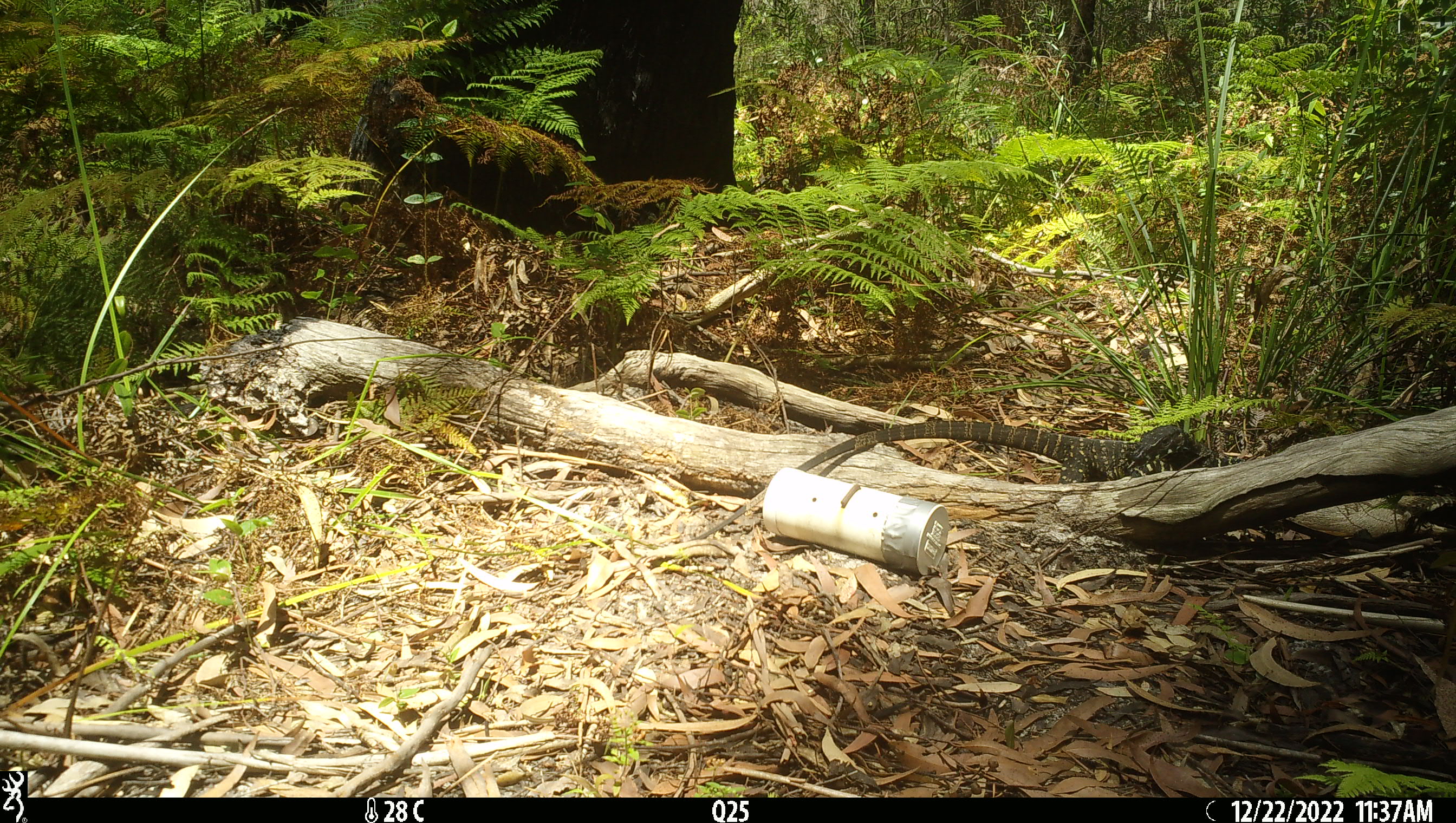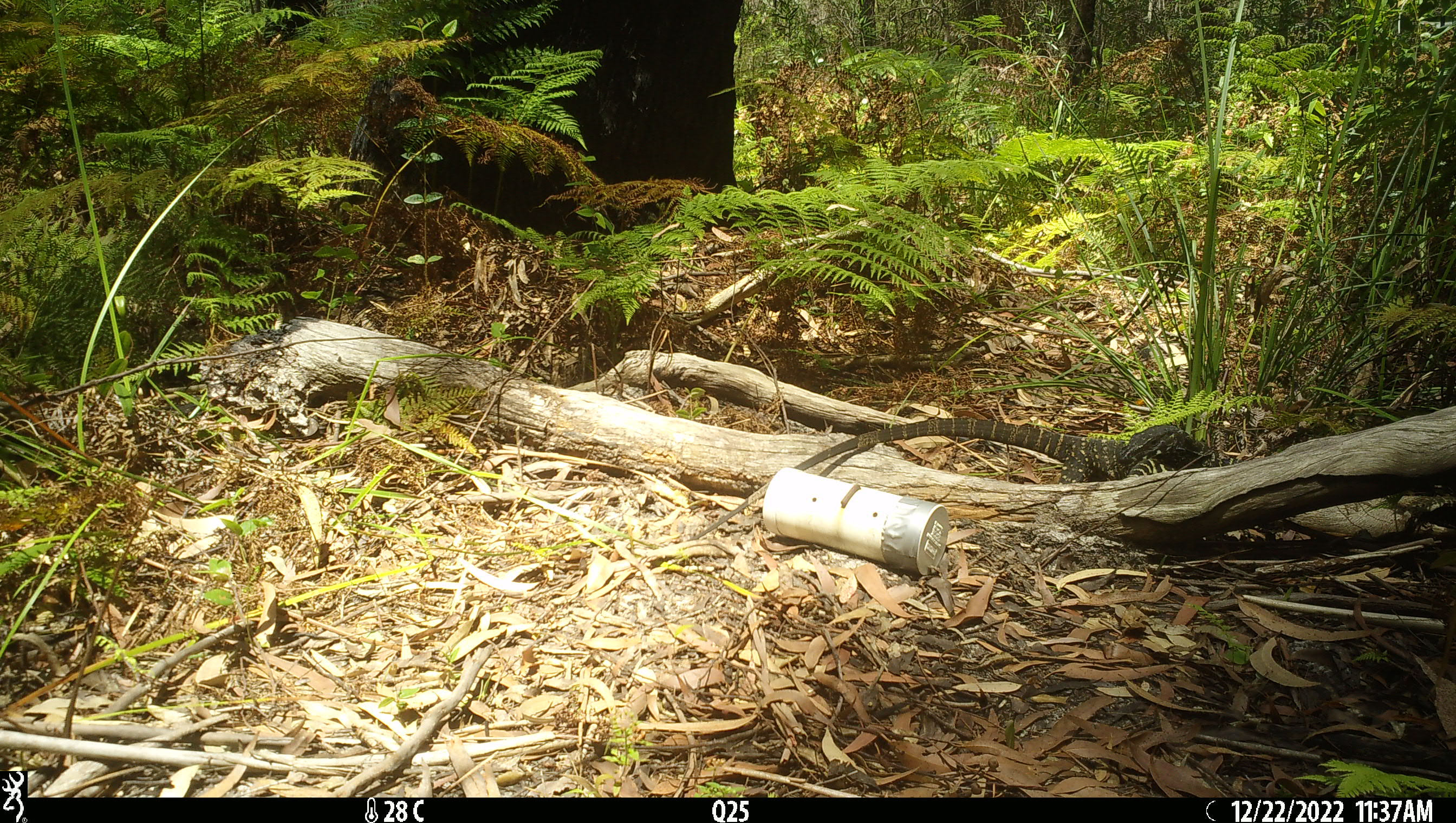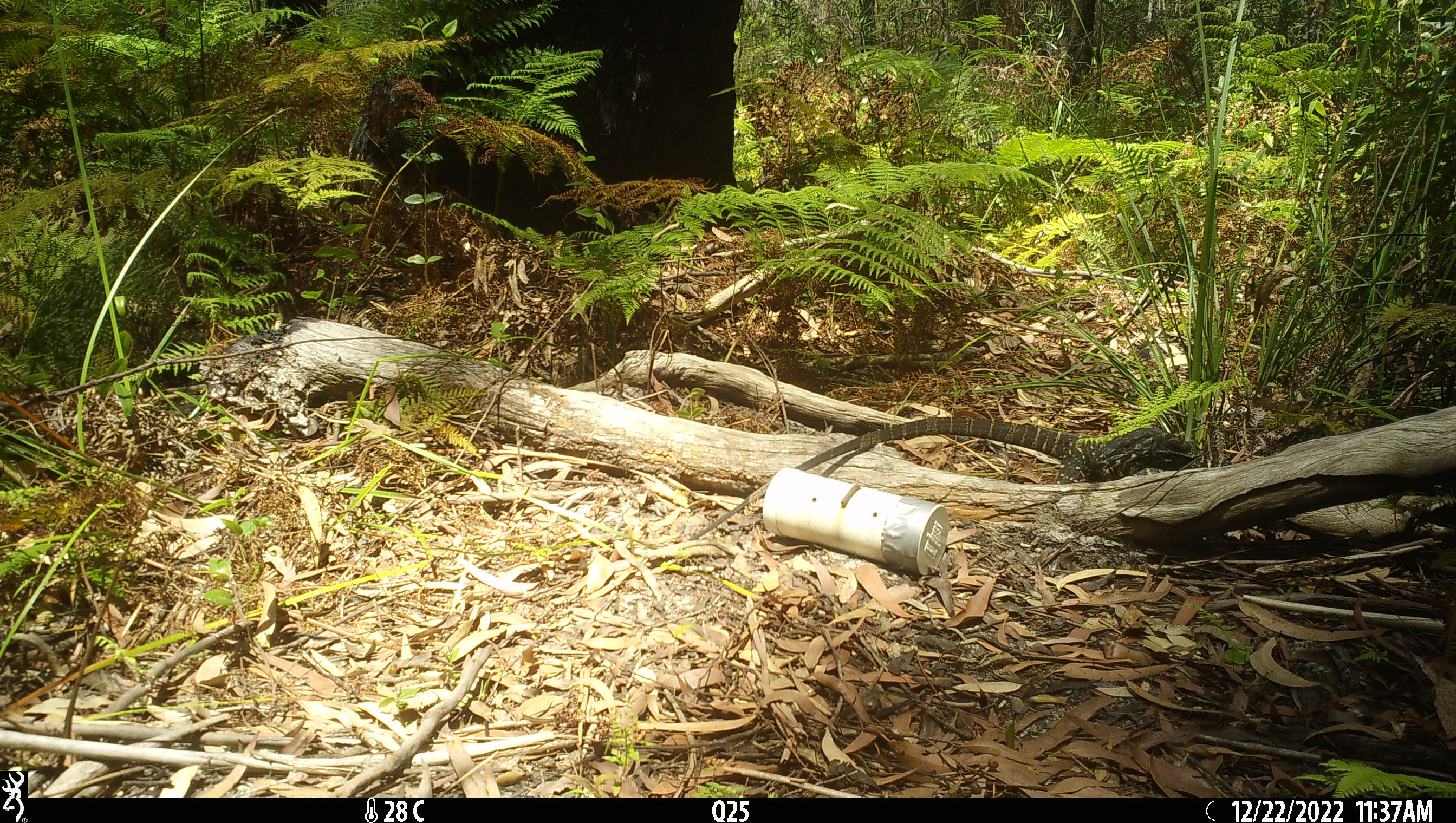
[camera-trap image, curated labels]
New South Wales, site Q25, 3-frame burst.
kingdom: Animalia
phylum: Chordata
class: Reptilia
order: Squamata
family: Varanidae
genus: Varanus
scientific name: Varanus varius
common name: lace monitor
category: goanna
Goanna (lace monitor) (Varanus varius).